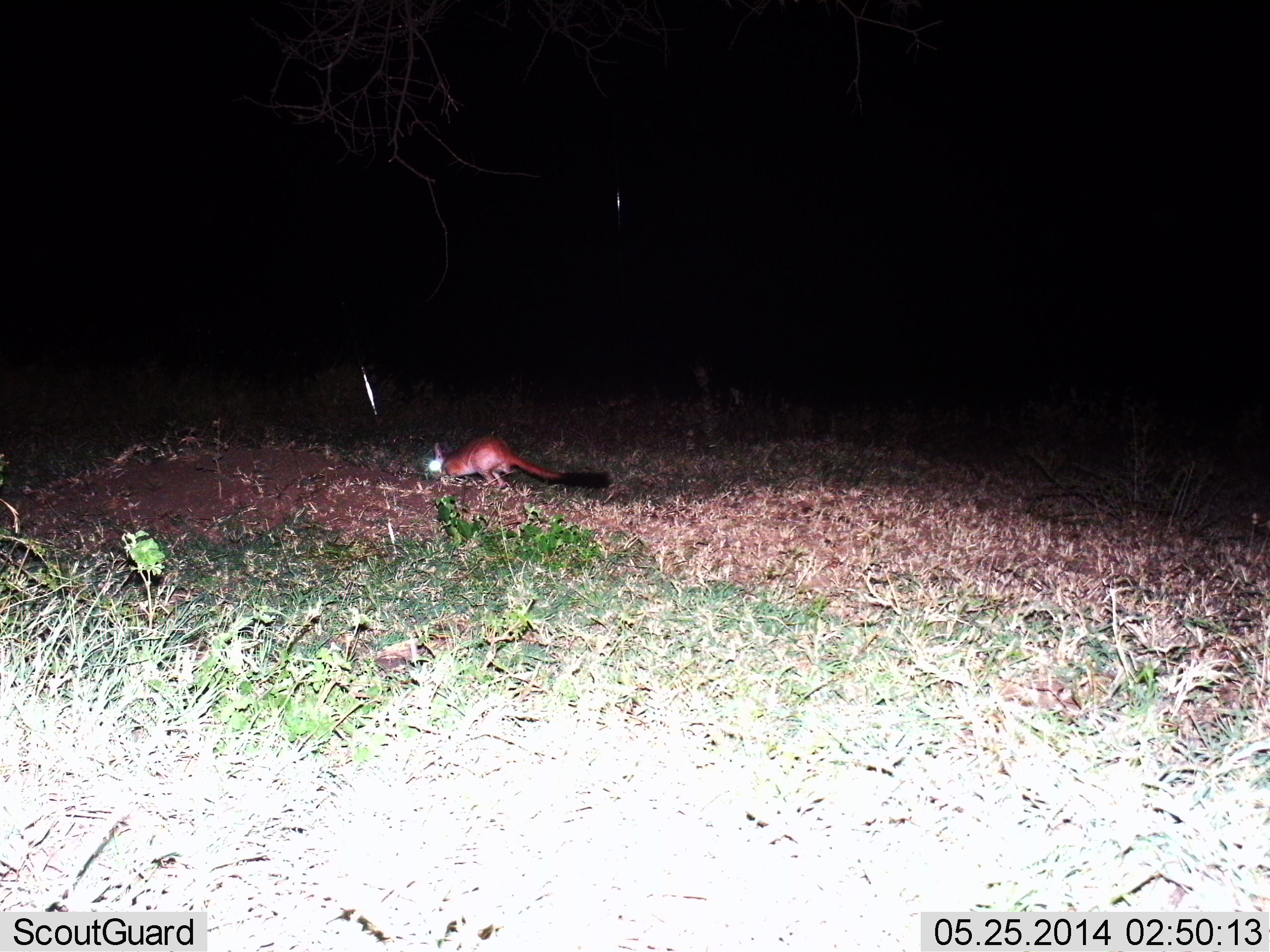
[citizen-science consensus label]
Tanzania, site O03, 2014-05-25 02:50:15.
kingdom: Animalia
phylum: Chordata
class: Mammalia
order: Rodentia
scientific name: Rodentia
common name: rodents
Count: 1.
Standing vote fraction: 50%.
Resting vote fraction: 0%.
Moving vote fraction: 50%.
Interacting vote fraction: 0%.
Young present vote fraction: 0%.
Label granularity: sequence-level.